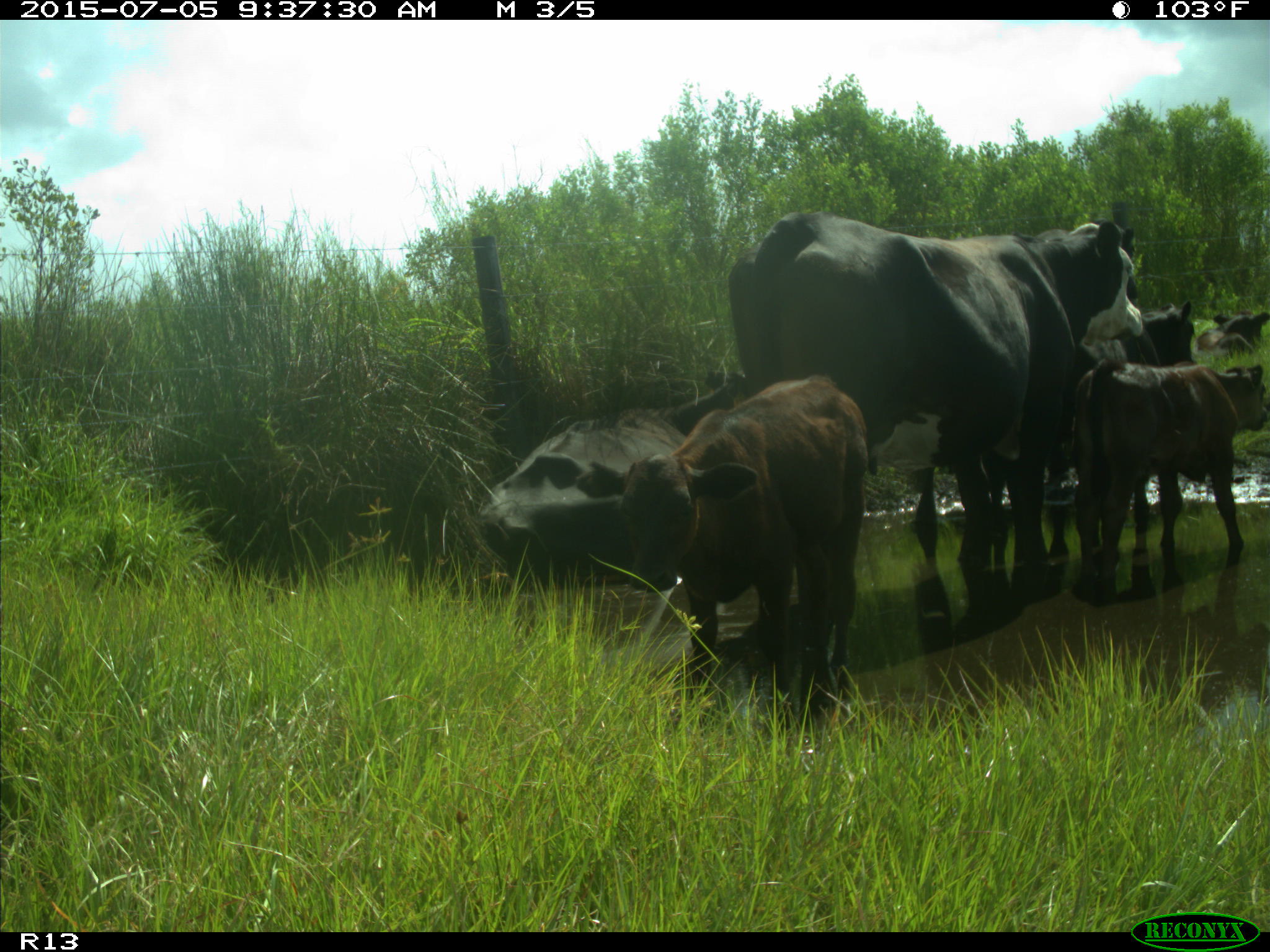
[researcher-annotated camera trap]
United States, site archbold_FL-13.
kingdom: Animalia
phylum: Chordata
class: Mammalia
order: Artiodactyla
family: Bovidae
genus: Bos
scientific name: Bos taurus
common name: domestic cow